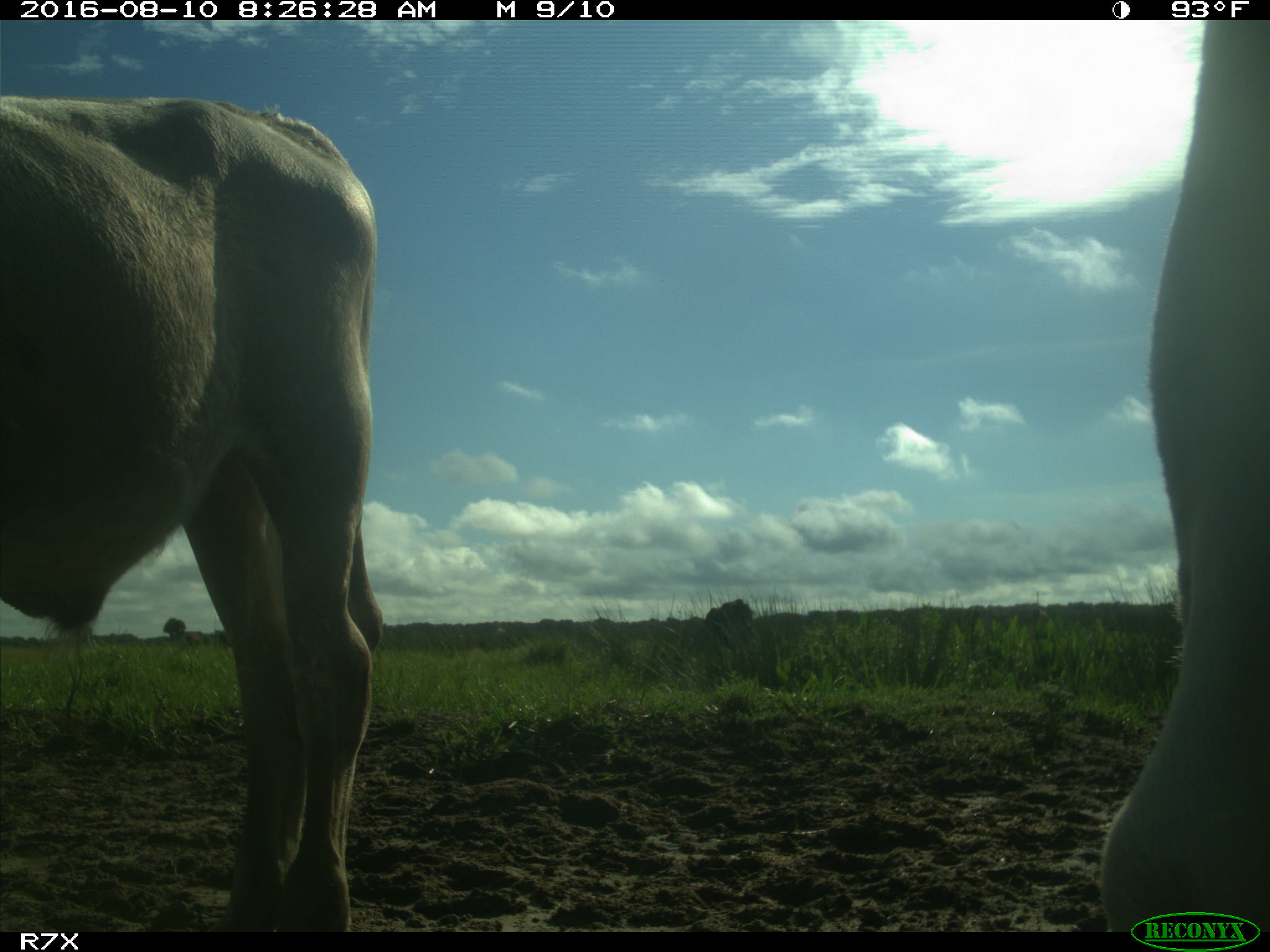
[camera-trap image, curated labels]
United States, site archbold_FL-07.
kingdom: Animalia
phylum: Chordata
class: Mammalia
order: Artiodactyla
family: Bovidae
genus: Bos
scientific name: Bos taurus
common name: domestic cow